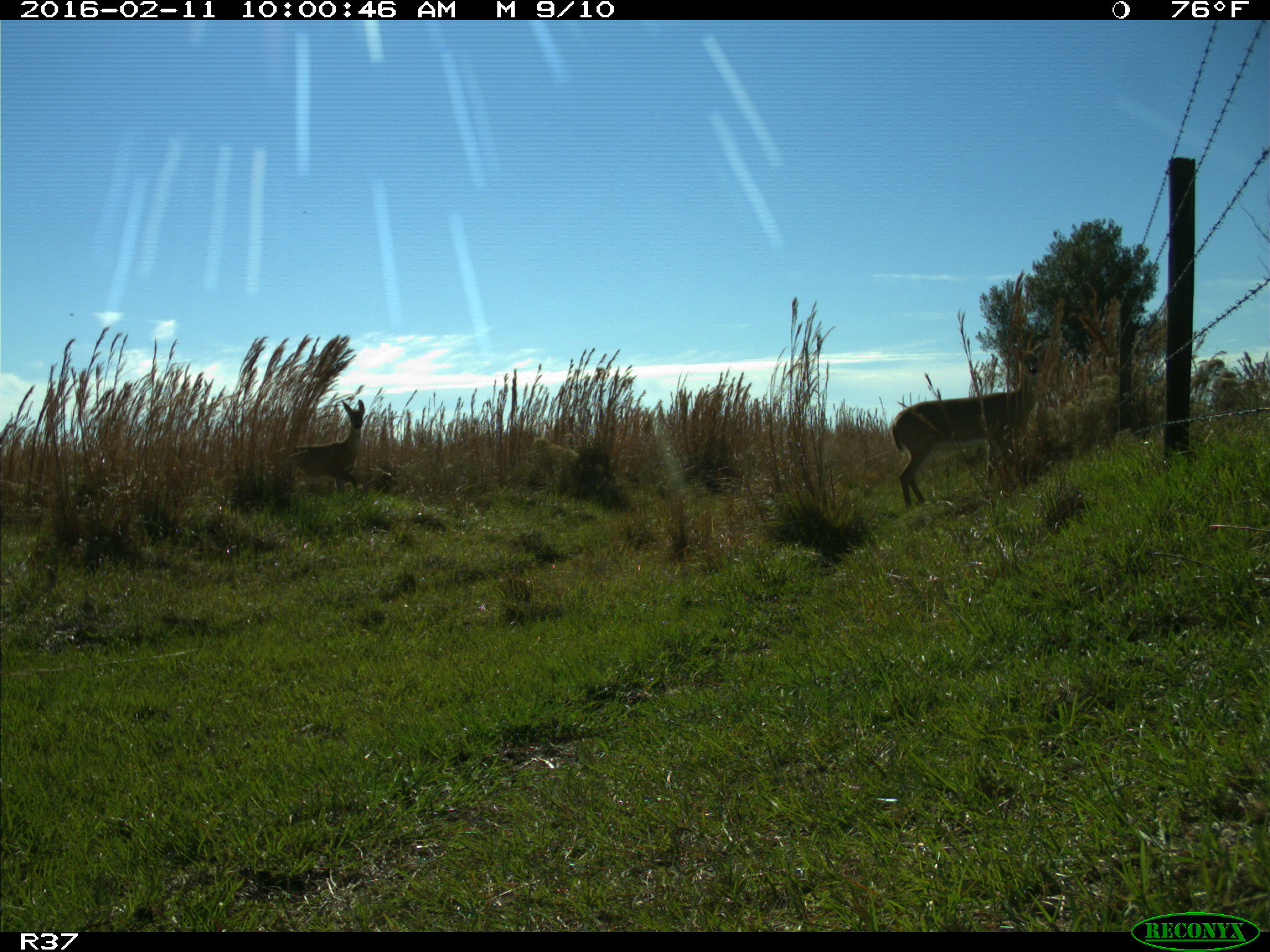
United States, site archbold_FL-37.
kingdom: Animalia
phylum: Chordata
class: Mammalia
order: Artiodactyla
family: Cervidae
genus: Odocoileus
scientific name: Odocoileus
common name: deer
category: unidentified deer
Unidentified deer (deer) (Odocoileus).